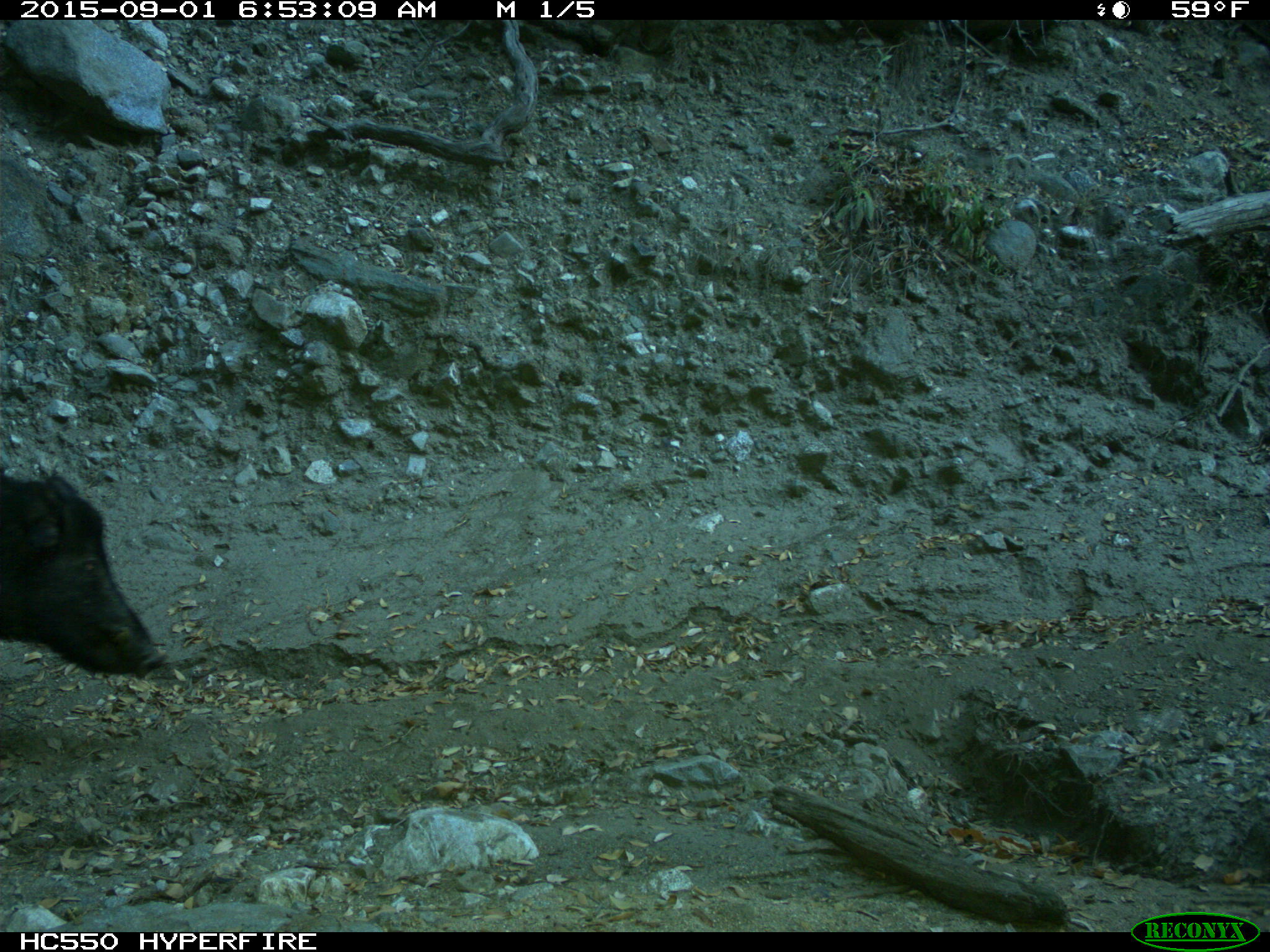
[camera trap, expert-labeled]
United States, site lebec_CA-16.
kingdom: Animalia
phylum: Chordata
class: Mammalia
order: Artiodactyla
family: Suidae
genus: Sus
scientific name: Sus scrofa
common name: wild boar